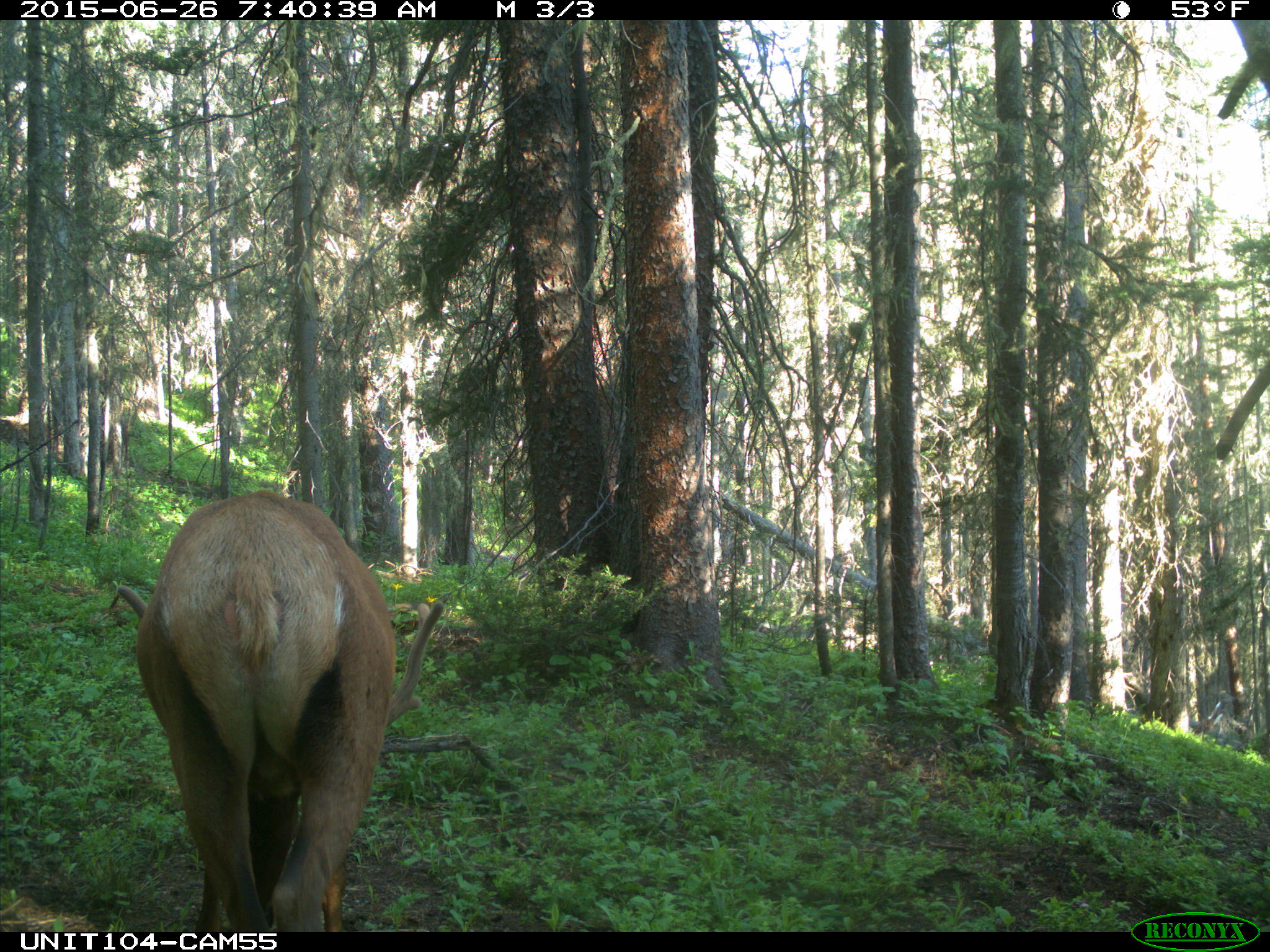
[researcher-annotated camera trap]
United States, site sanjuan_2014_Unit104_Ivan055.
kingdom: Animalia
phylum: Chordata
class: Mammalia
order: Artiodactyla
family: Cervidae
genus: Cervus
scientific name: Cervus elaphus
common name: red deer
Cervus elaphus (red deer).